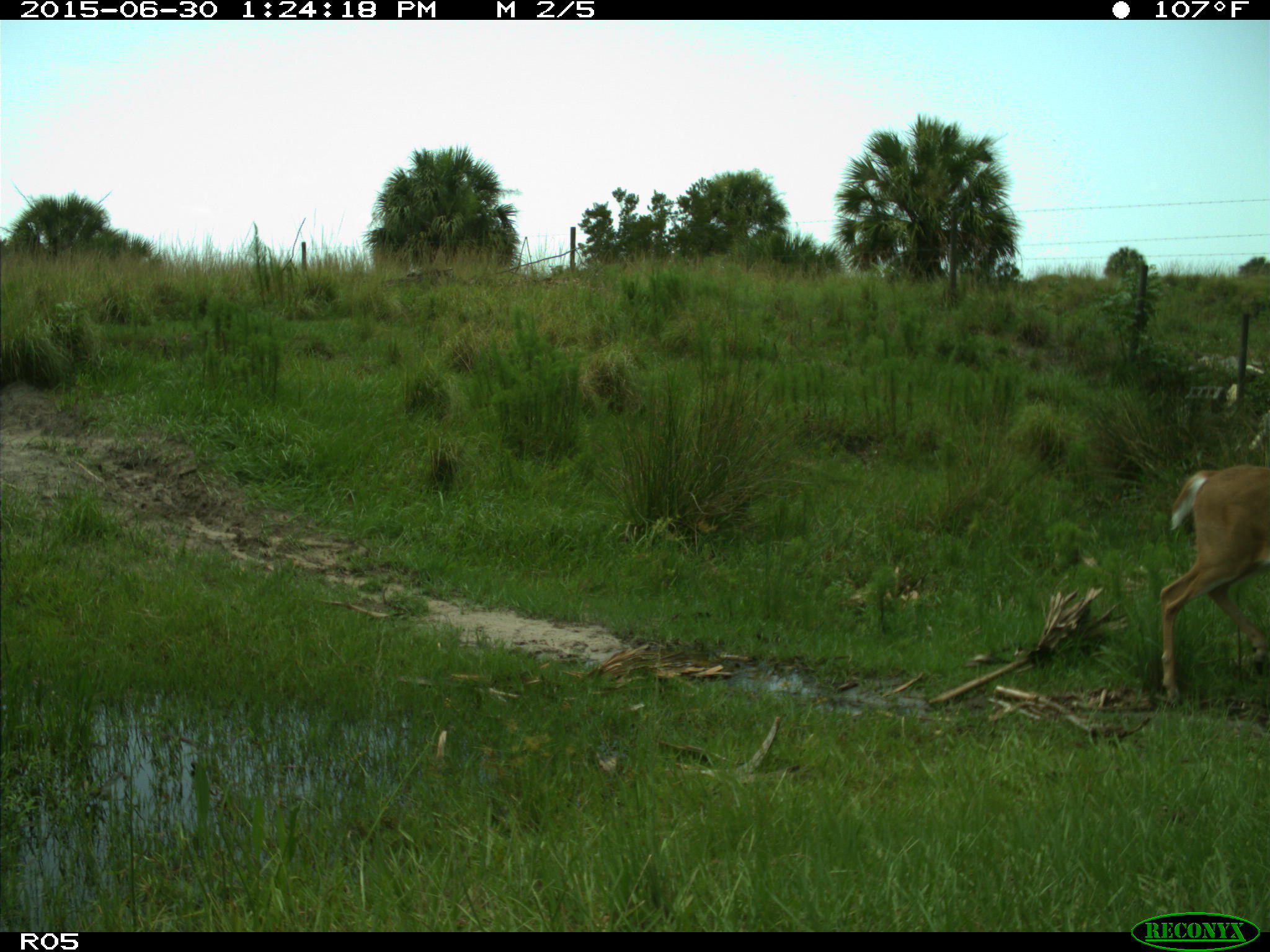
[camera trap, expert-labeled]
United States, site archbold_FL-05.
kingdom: Animalia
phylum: Chordata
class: Mammalia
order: Artiodactyla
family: Cervidae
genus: Odocoileus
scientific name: Odocoileus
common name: deer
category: unidentified deer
Unidentified deer (deer) (Odocoileus).